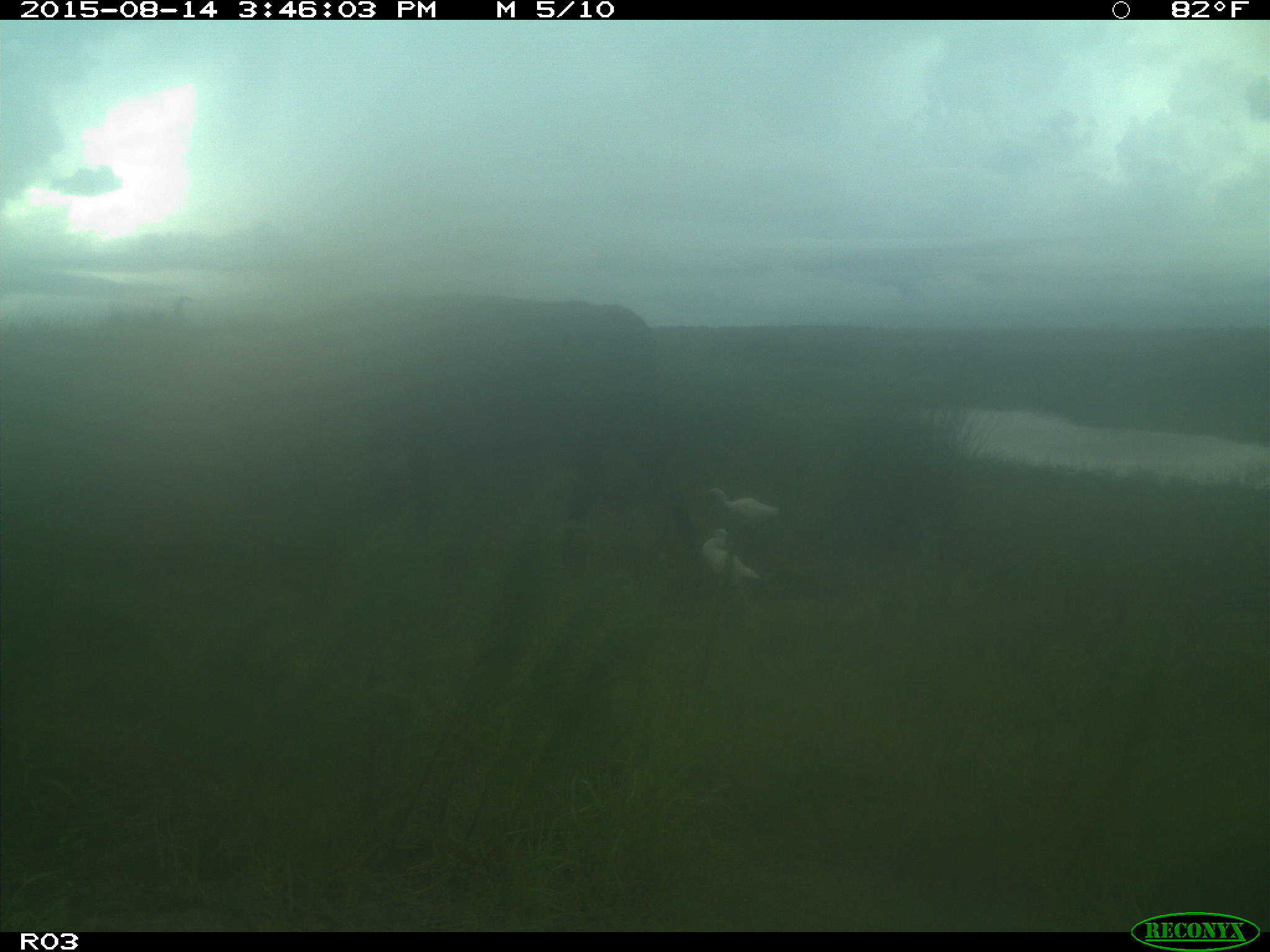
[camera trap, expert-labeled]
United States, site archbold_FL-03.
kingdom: Animalia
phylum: Chordata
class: Mammalia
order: Artiodactyla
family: Bovidae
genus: Bos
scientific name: Bos taurus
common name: domestic cow